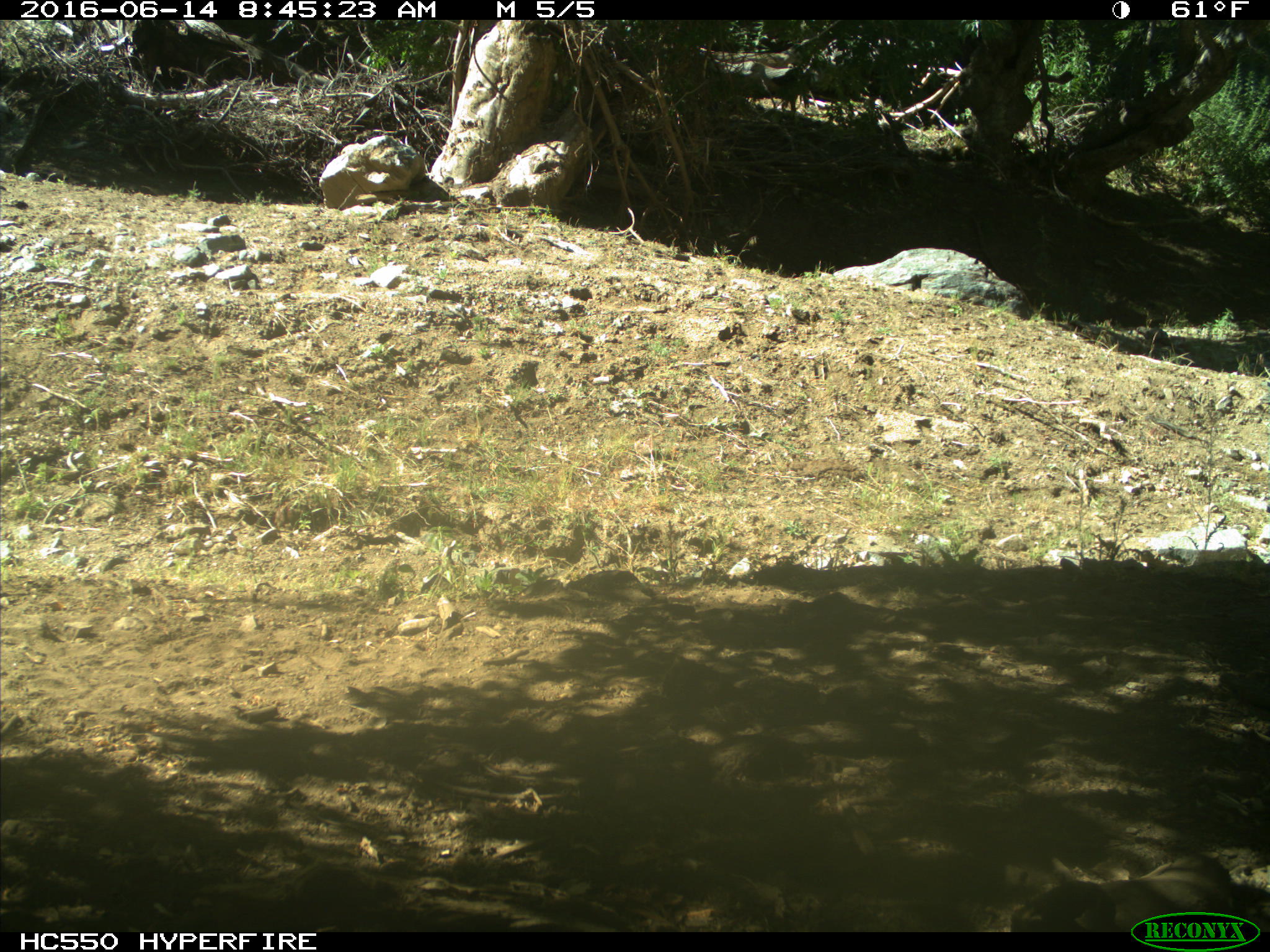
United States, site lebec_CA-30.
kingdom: Animalia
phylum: Chordata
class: Mammalia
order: Artiodactyla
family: Bovidae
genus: Bos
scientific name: Bos taurus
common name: domestic cow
Bos taurus (domestic cow).